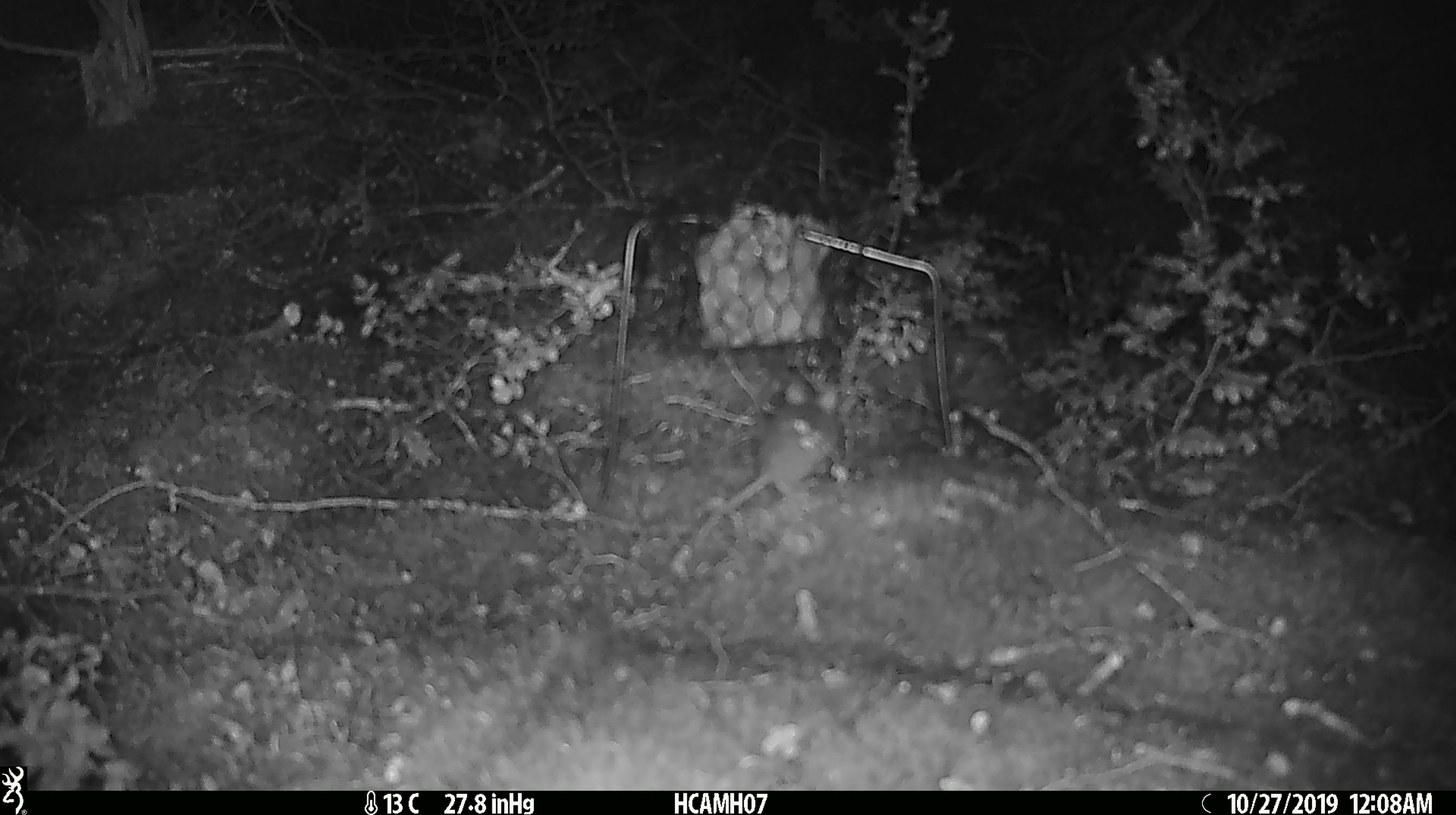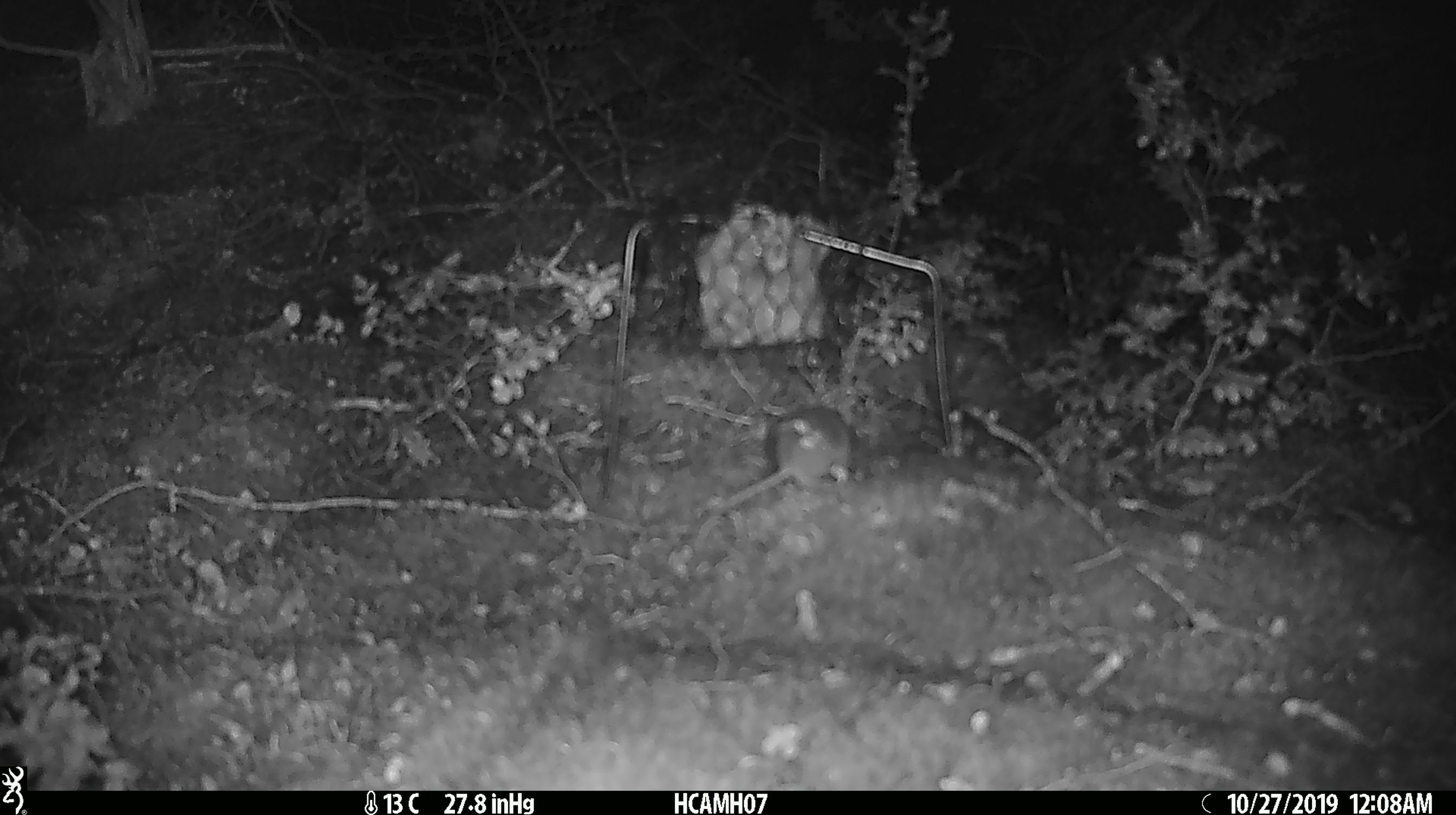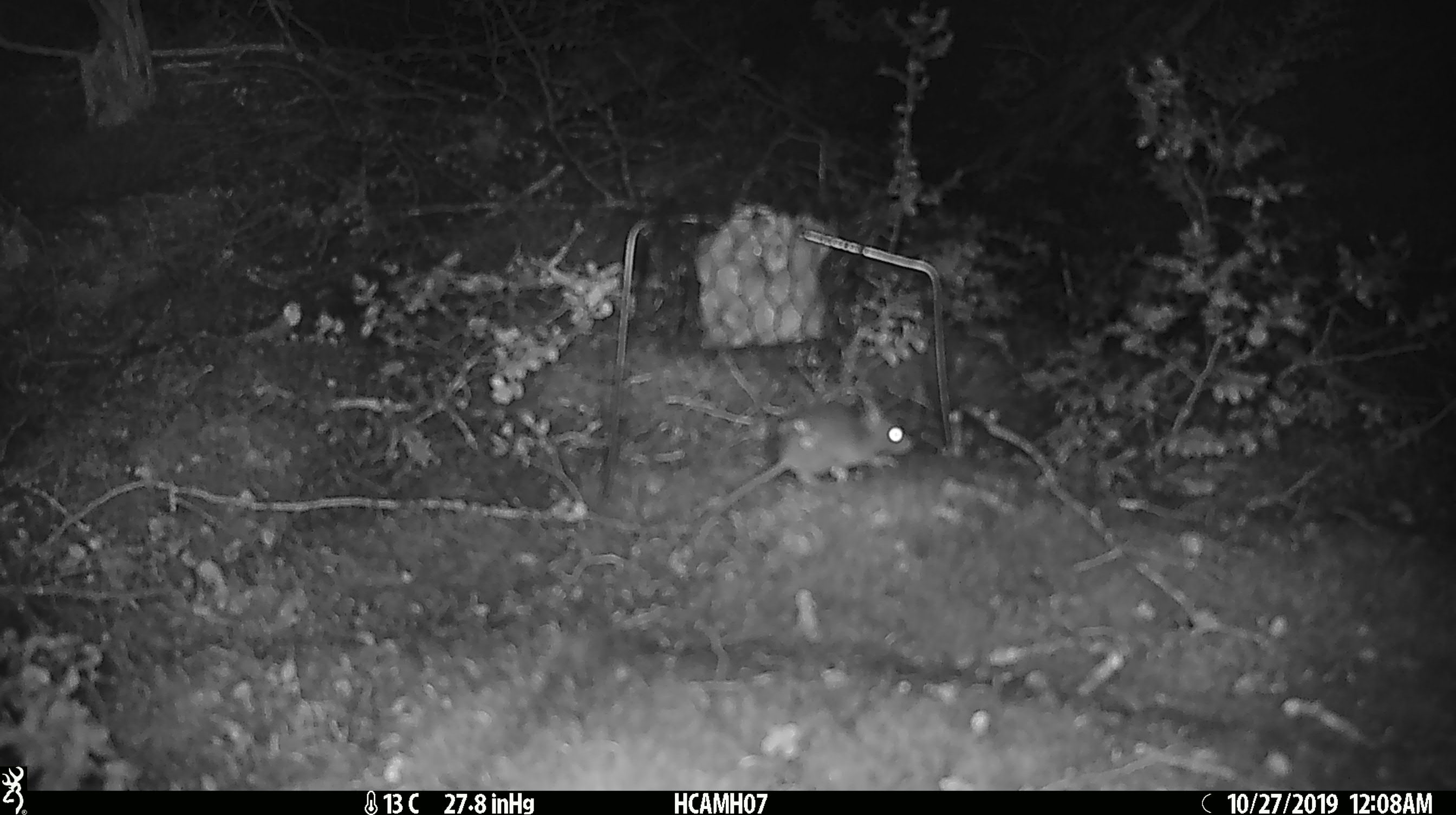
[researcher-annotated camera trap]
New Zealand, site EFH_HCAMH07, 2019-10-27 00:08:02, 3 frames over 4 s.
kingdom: Animalia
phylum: Chordata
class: Mammalia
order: Rodentia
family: Muridae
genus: Mus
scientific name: Mus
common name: mouse